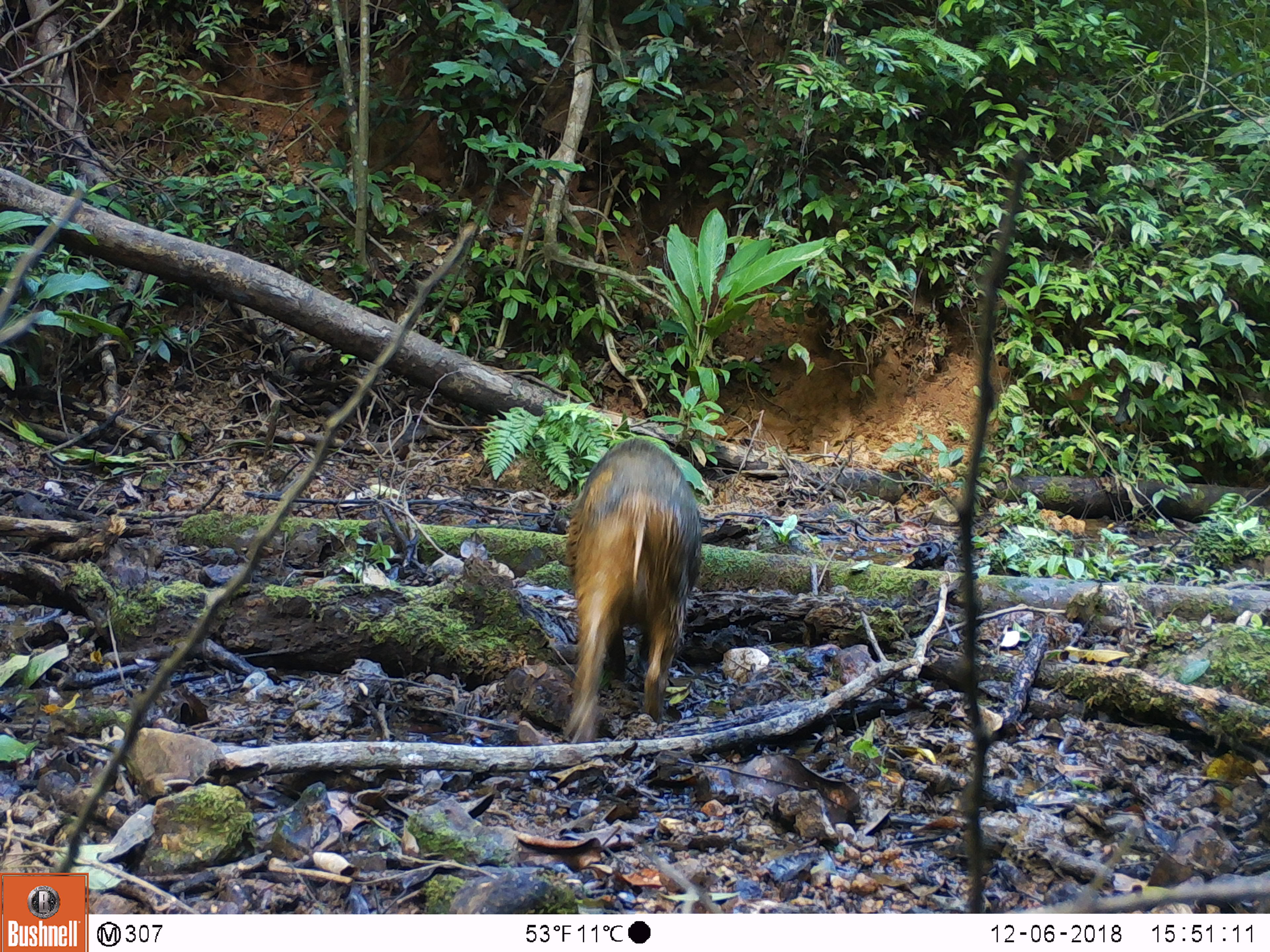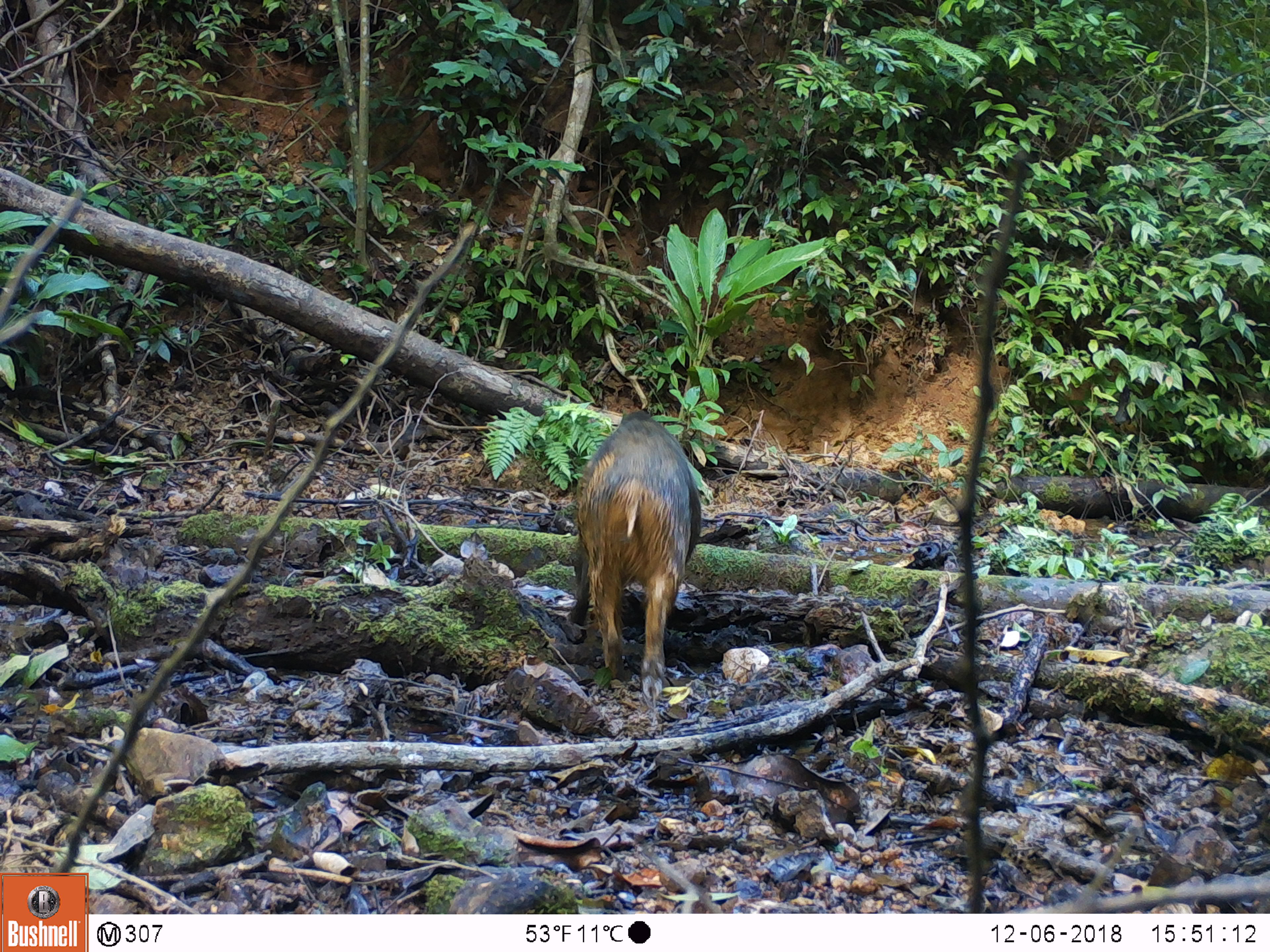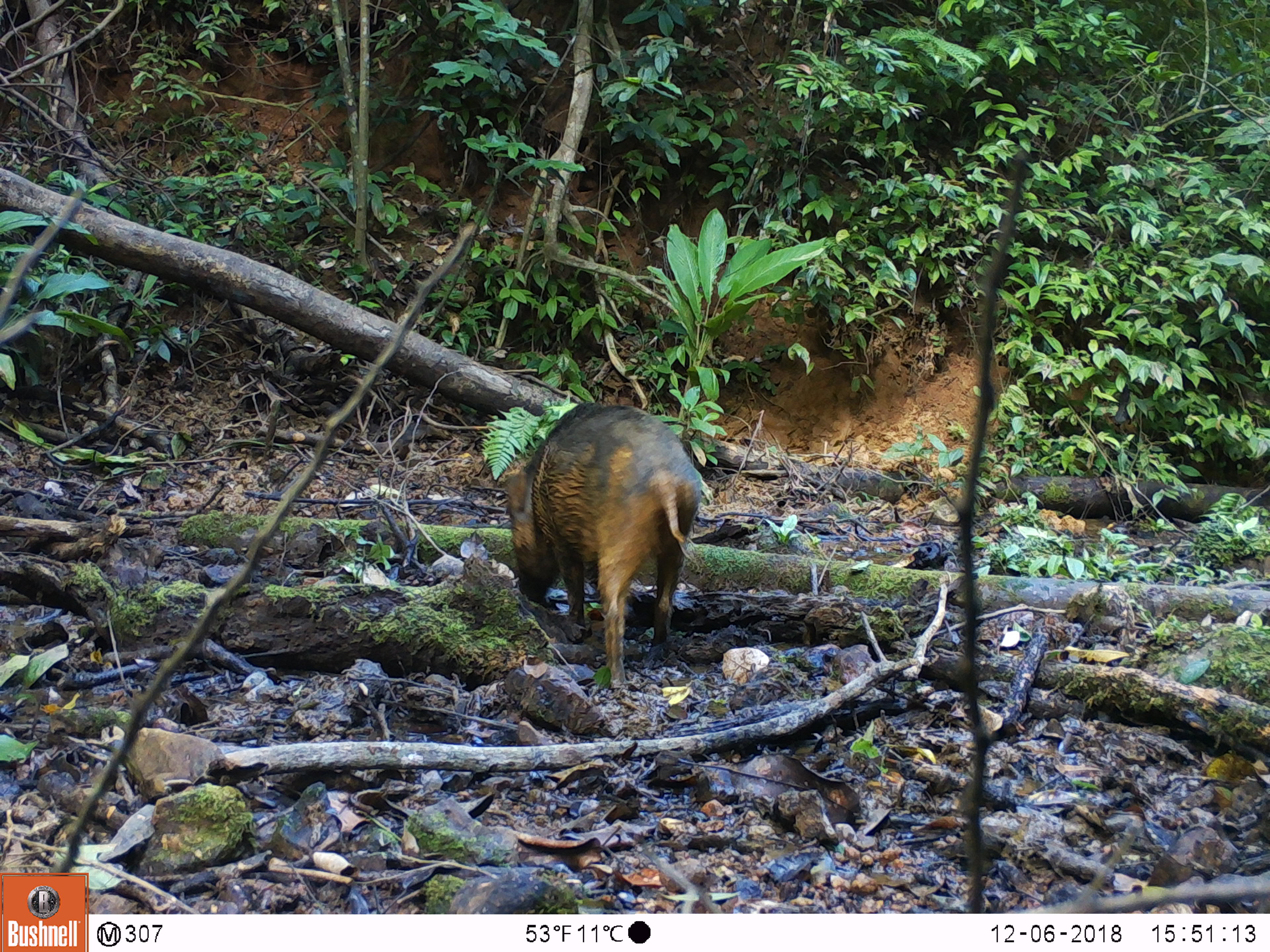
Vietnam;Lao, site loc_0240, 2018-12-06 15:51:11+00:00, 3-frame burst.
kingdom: Animalia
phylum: Chordata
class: Mammalia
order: Artiodactyla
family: Suidae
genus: Sus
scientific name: Sus scrofa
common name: eurasian wild pig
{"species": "eurasian wild pig (Sus scrofa)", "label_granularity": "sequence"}